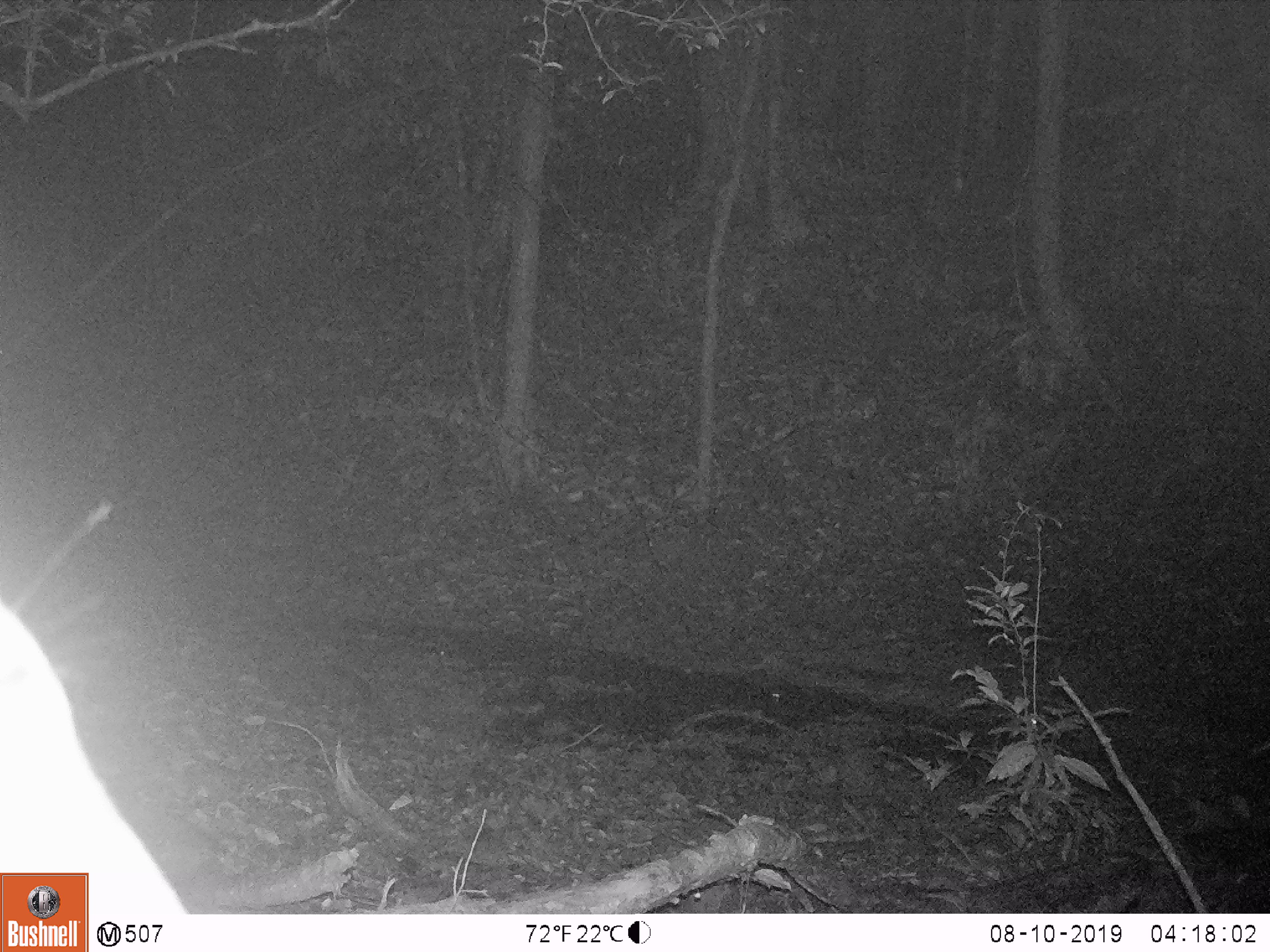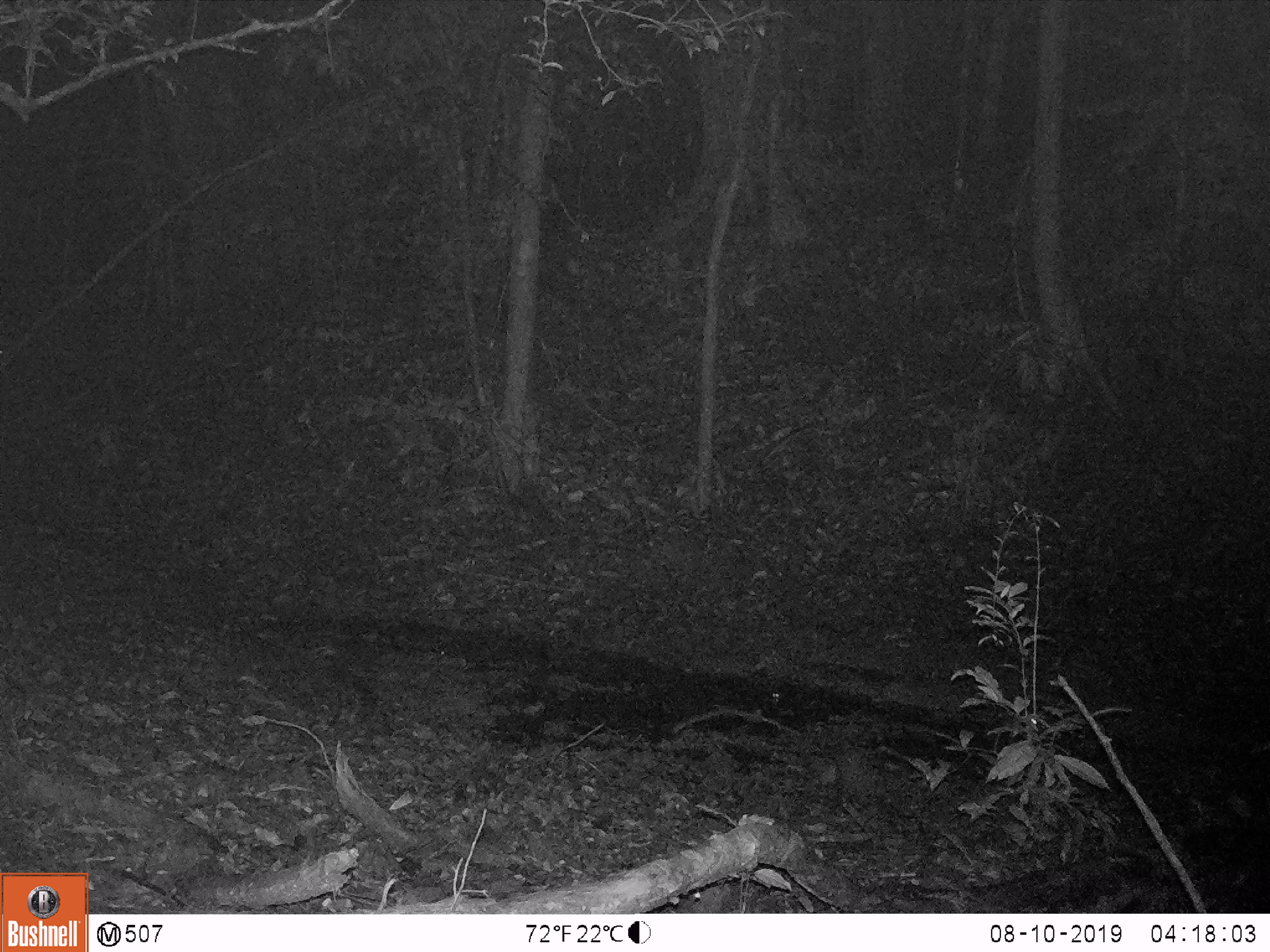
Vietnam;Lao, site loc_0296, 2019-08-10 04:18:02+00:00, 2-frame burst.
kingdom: Animalia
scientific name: Animalia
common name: animal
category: unidentified animal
Unidentified animal (animal) (Animalia). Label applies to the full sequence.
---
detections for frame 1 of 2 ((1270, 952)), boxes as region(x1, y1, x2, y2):
unidentified animal: region(0, 602, 189, 915)